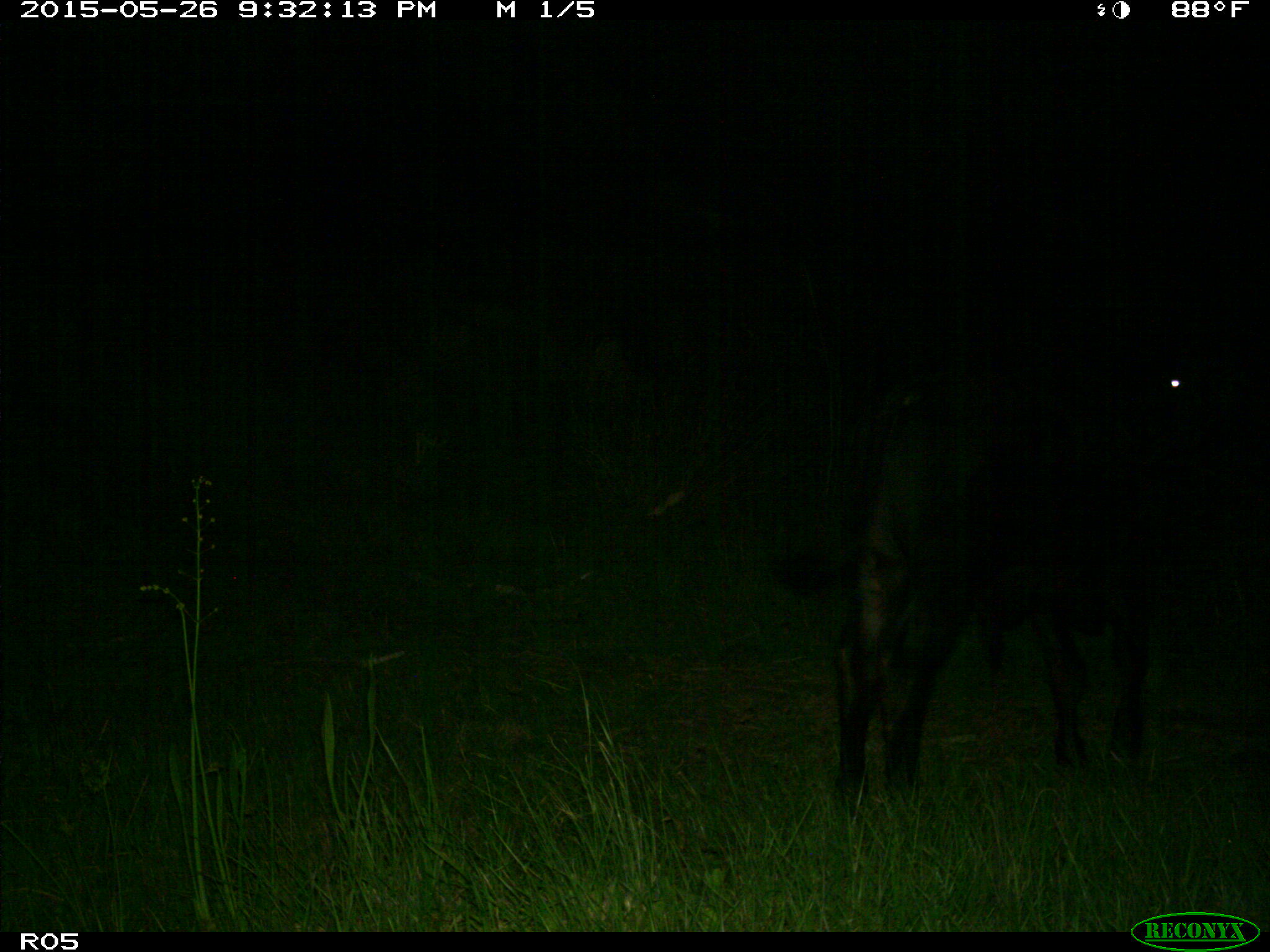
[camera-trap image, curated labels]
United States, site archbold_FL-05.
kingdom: Animalia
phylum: Chordata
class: Mammalia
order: Artiodactyla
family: Bovidae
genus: Bos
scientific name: Bos taurus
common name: domestic cow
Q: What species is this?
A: Bos taurus (domestic cow).